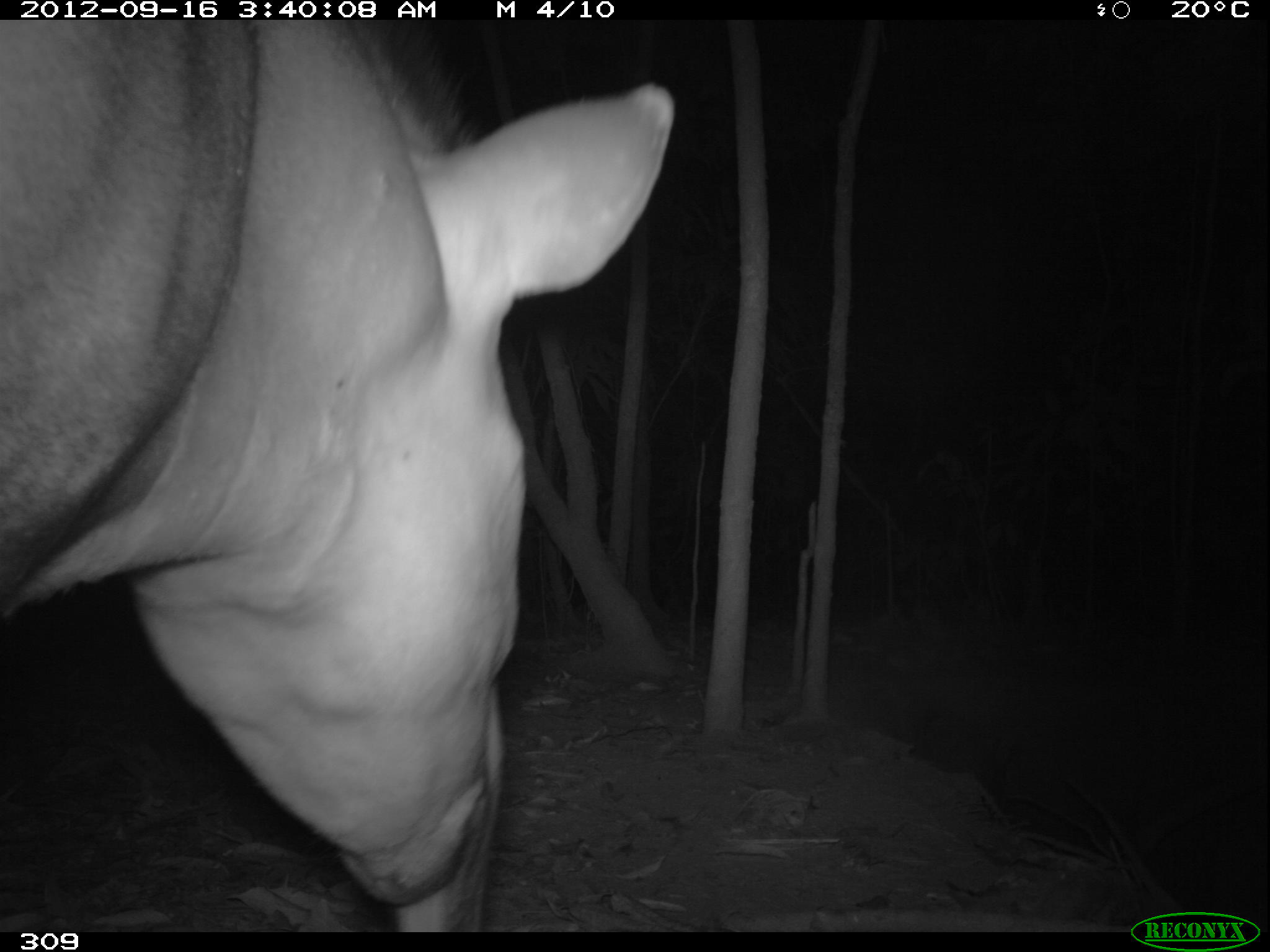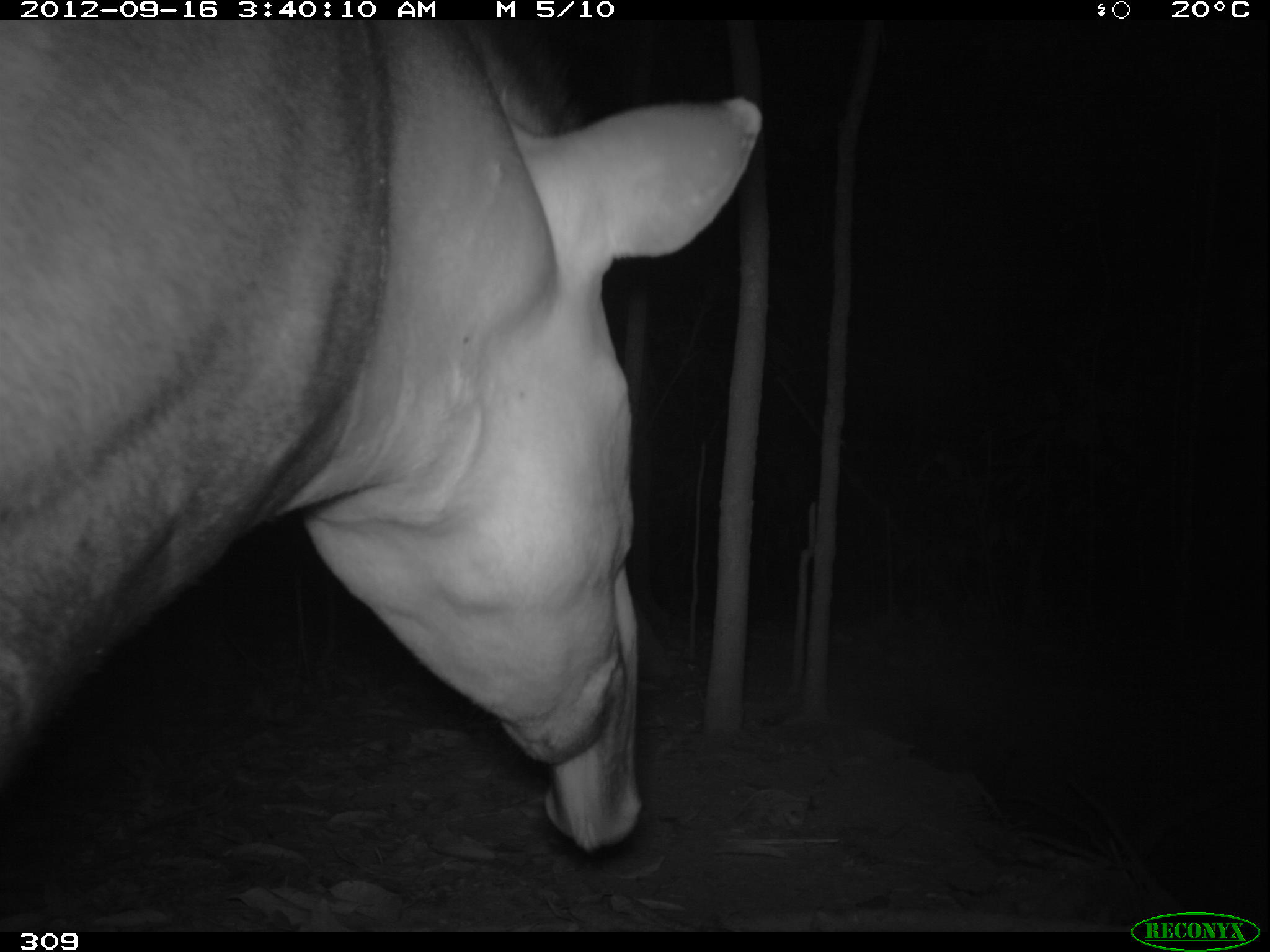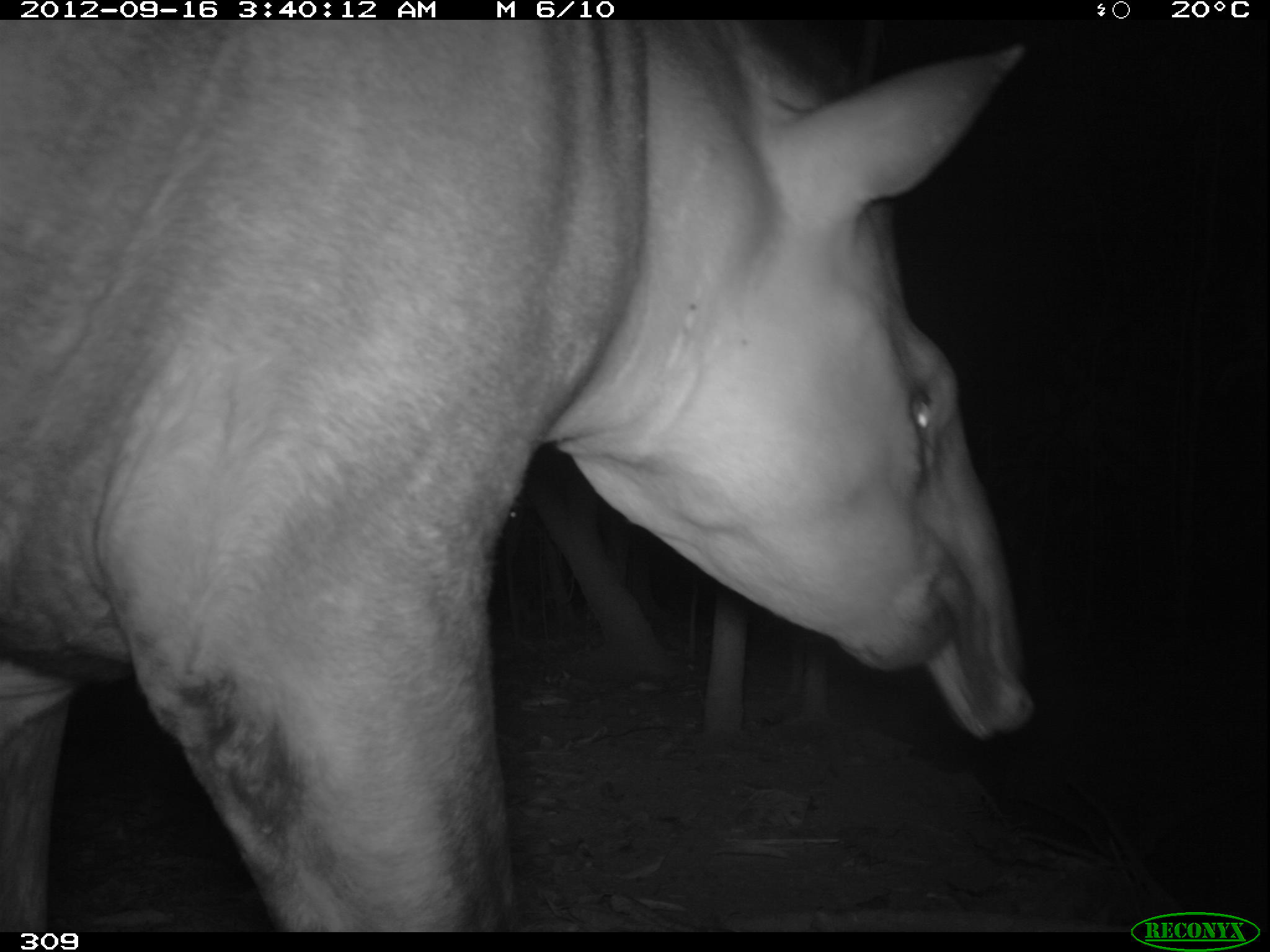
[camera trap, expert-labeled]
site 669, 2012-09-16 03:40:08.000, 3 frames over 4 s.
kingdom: Animalia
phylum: Chordata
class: Mammalia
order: Perissodactyla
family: Tapiridae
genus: Tapirus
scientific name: Tapirus terrestris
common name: south american tapir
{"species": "Tapirus terrestris (south american tapir)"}